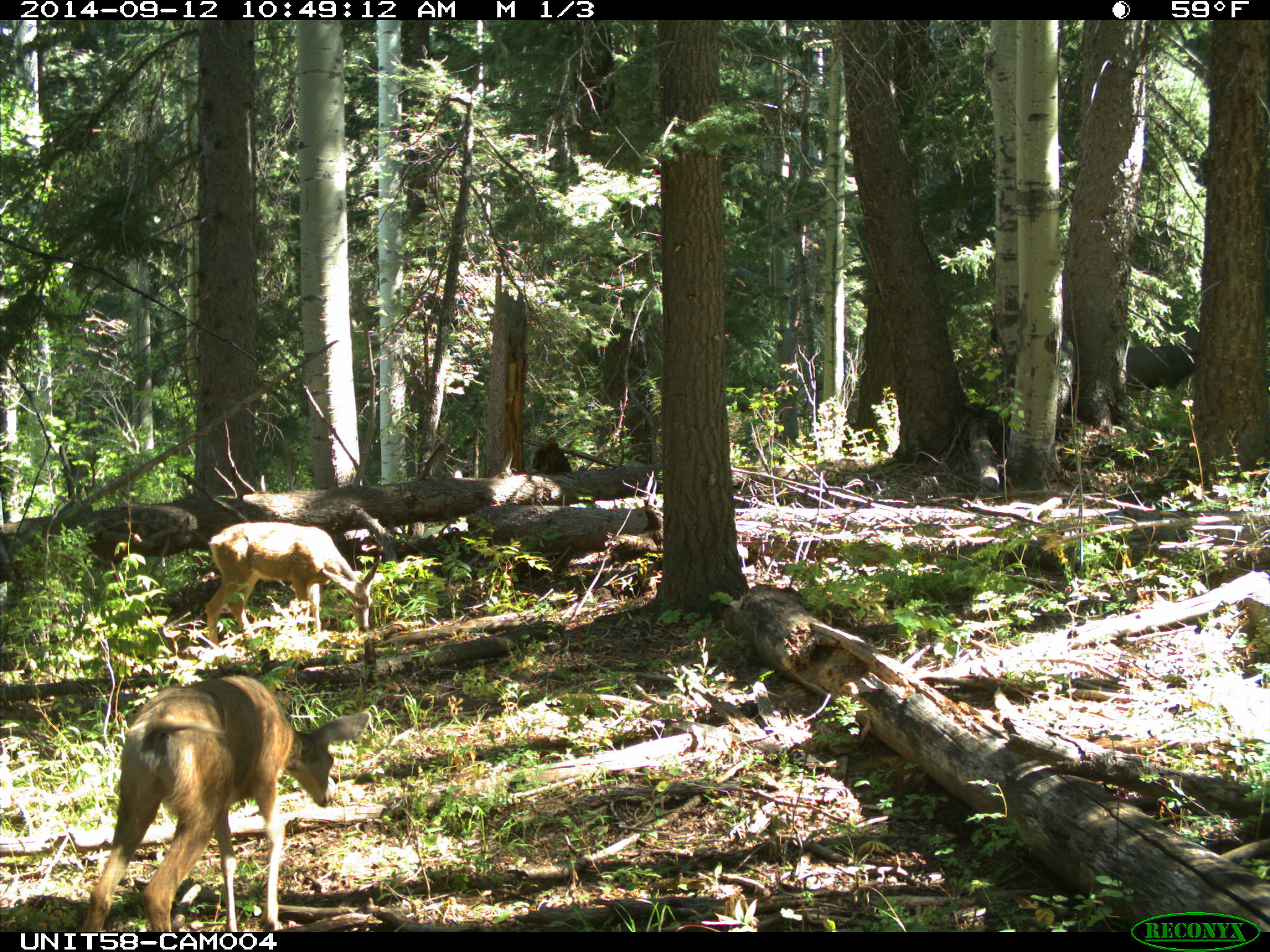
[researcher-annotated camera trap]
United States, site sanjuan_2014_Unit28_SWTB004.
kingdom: Animalia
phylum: Chordata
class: Mammalia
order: Artiodactyla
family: Cervidae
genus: Odocoileus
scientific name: Odocoileus hemionus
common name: mule deer